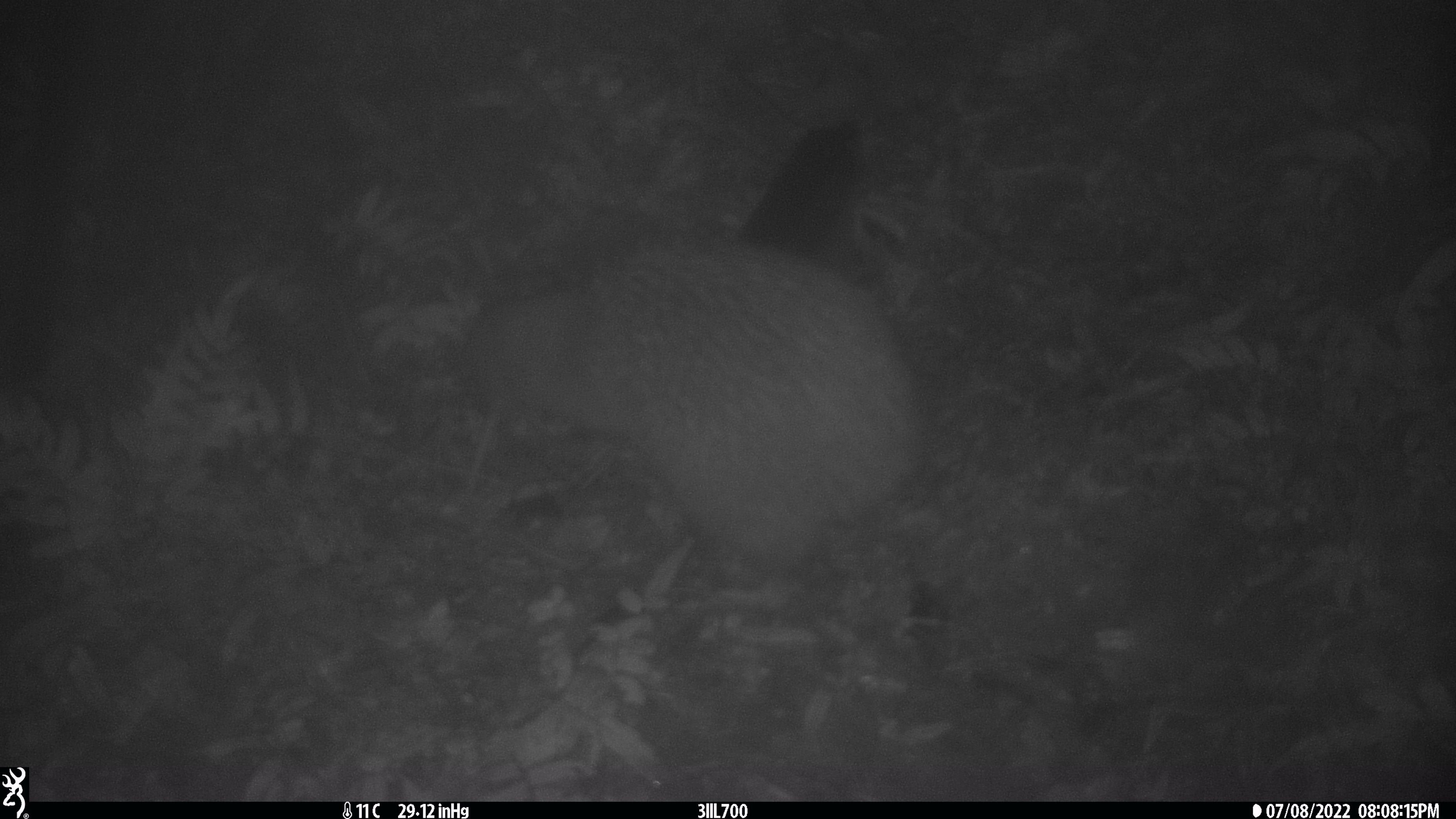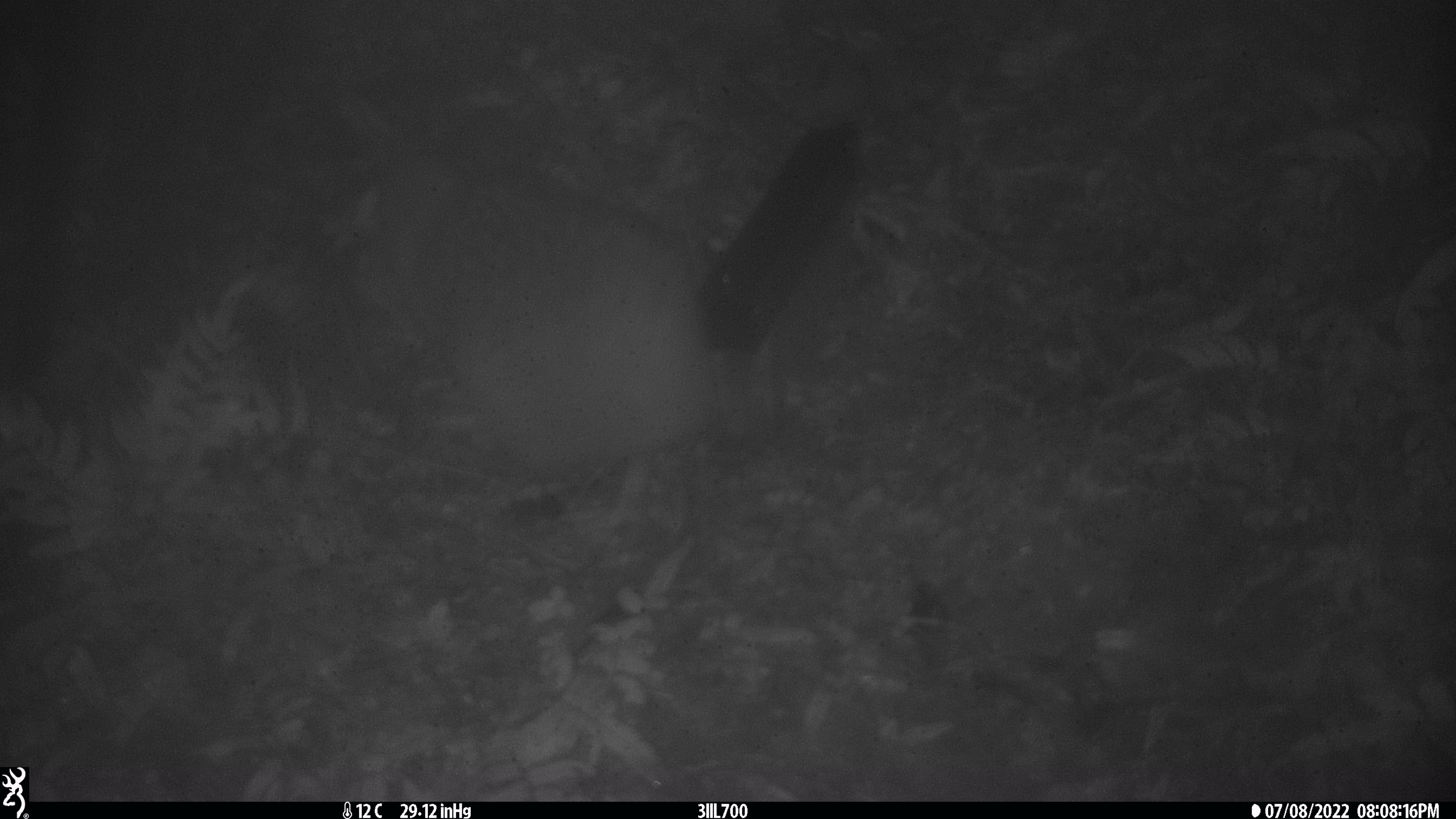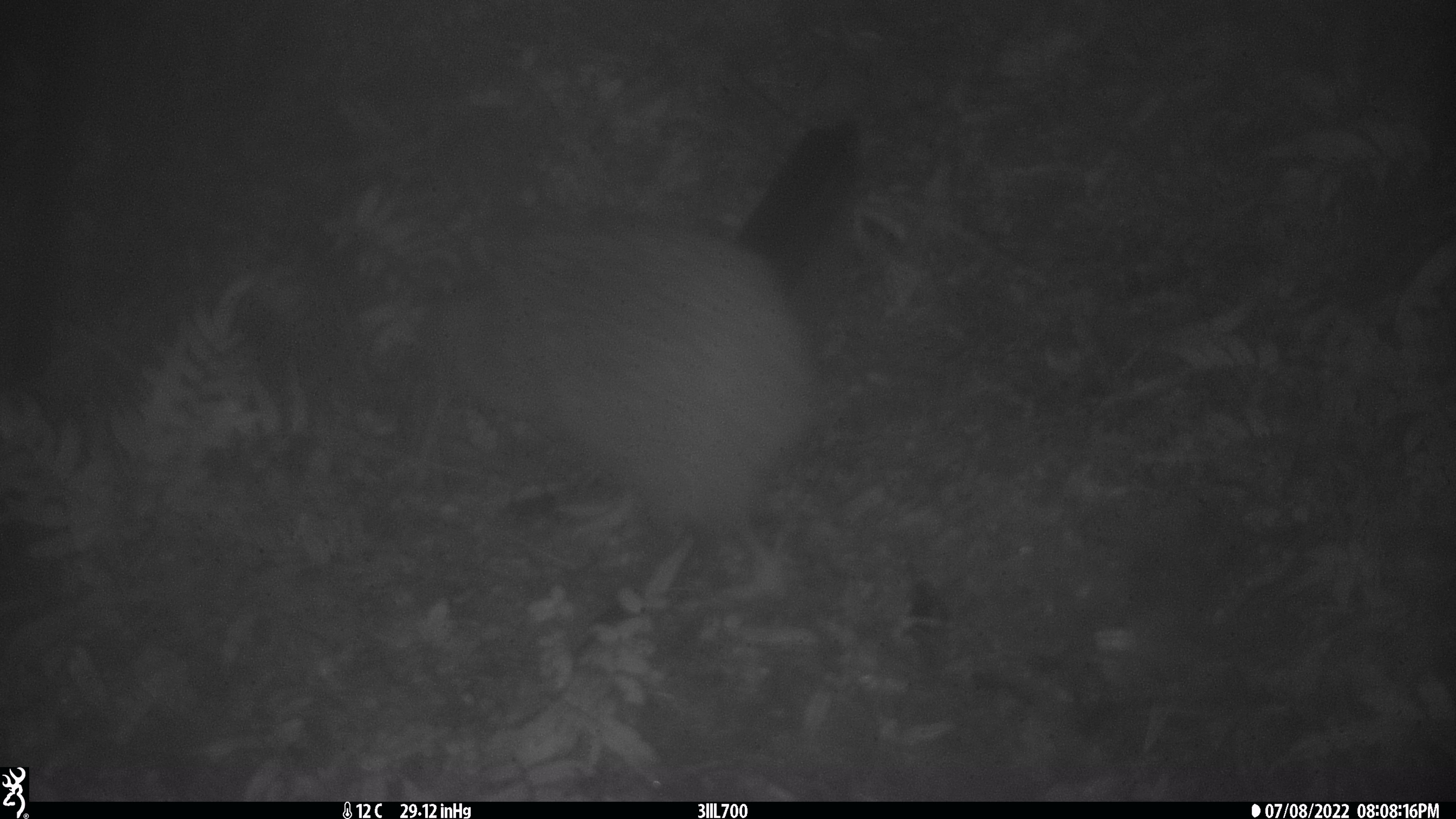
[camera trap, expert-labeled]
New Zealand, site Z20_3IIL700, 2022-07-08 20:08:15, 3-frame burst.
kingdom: Animalia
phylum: Chordata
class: Aves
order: Apterygiformes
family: Apterygidae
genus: Apteryx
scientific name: Apteryx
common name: kiwi